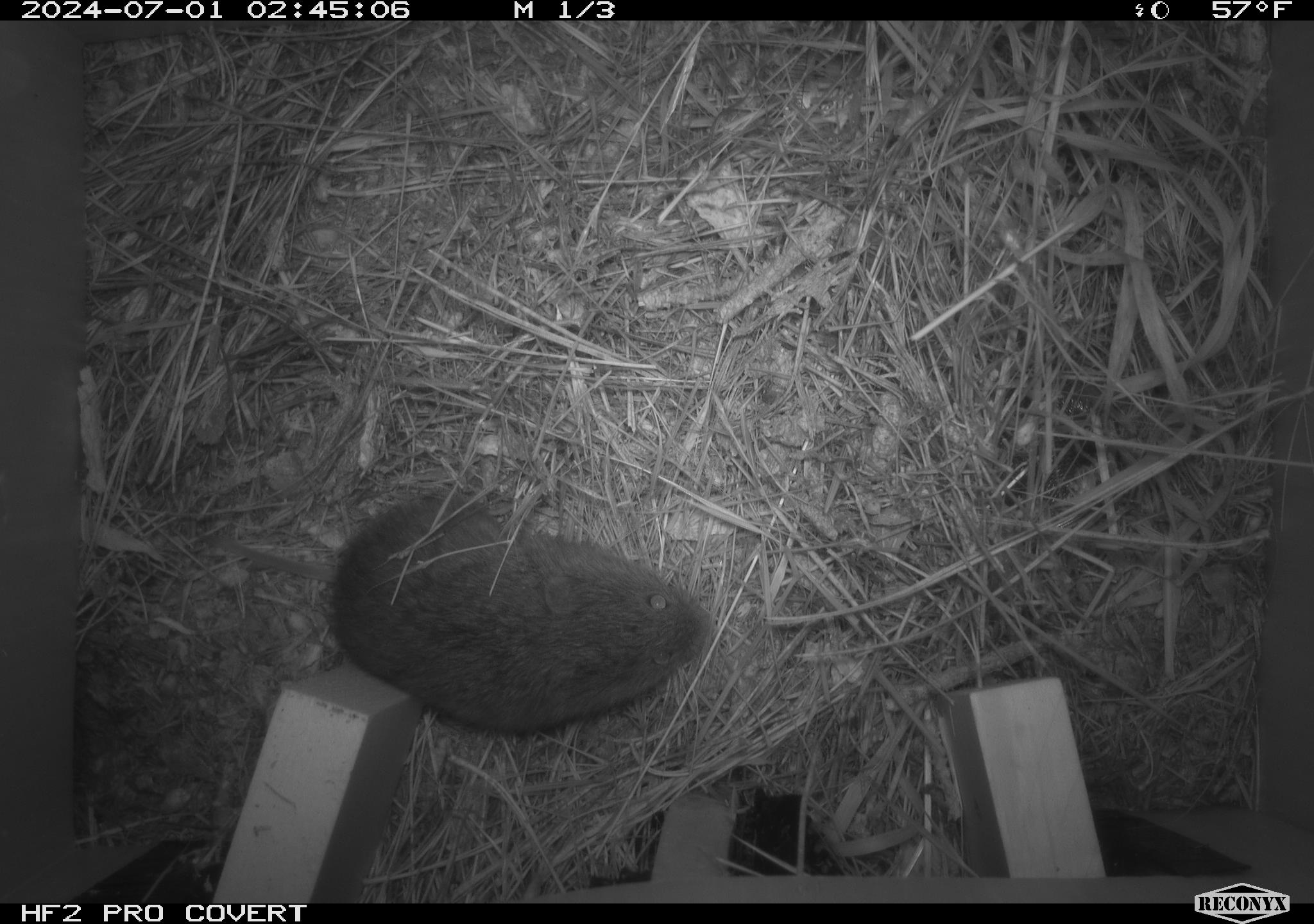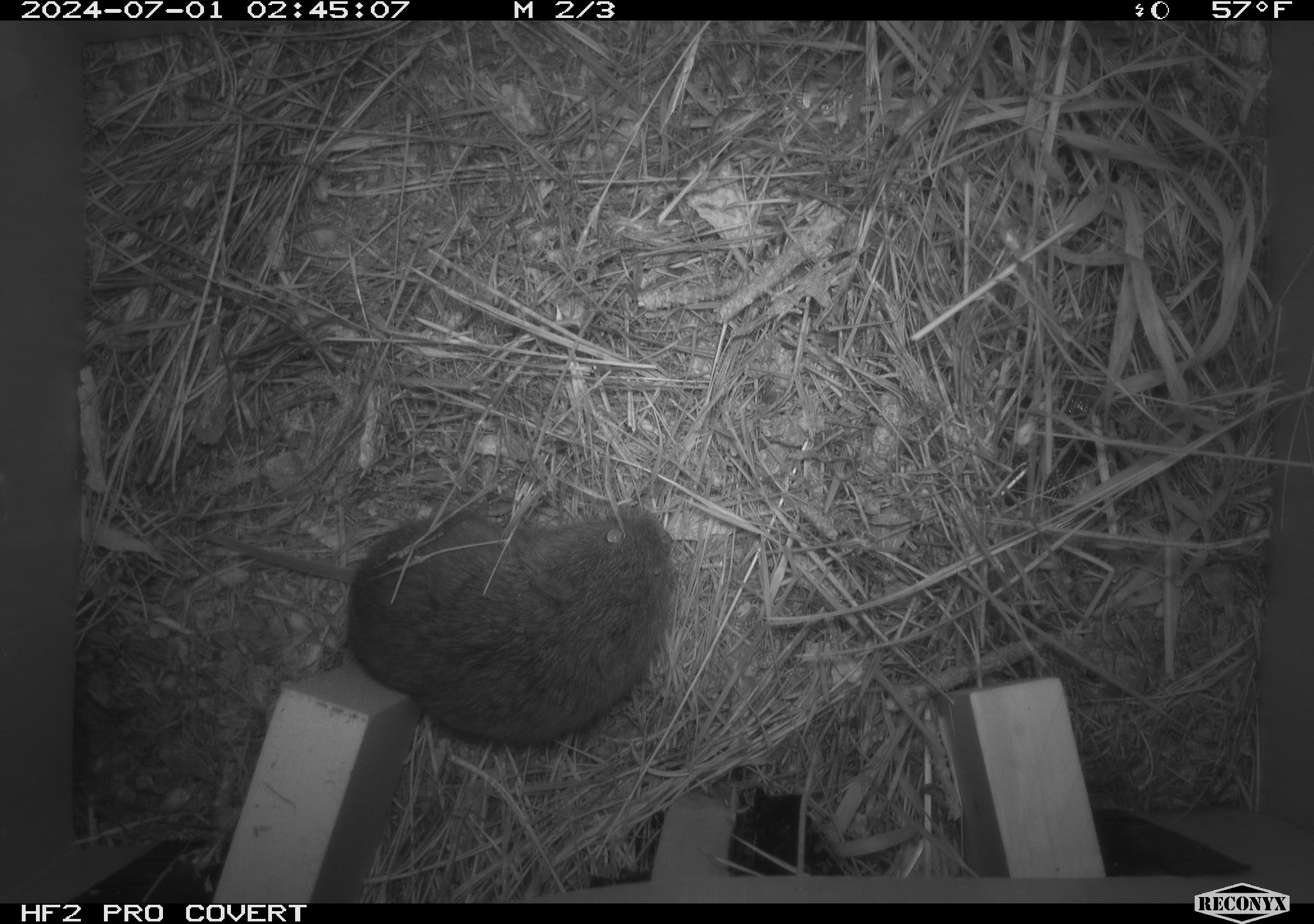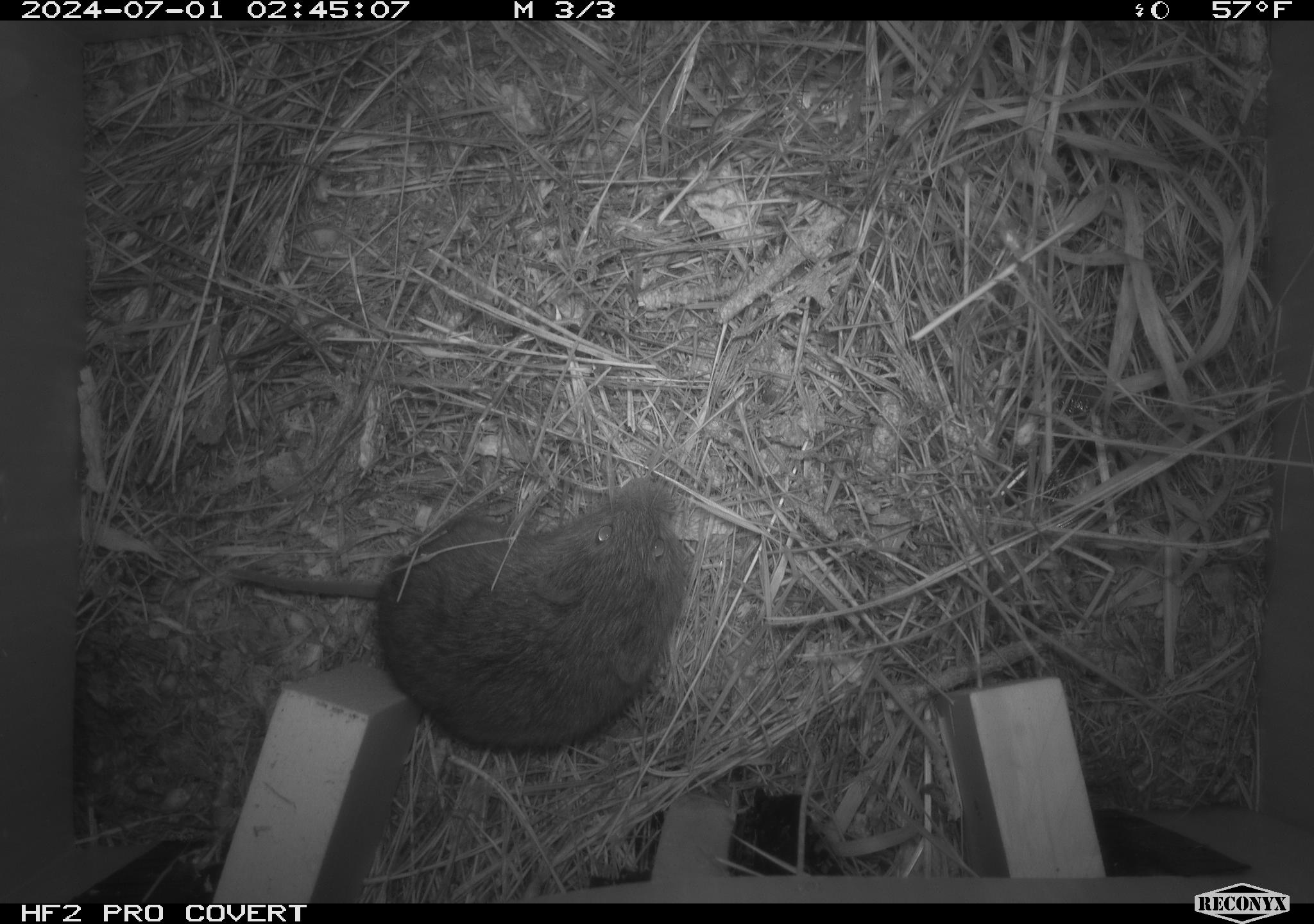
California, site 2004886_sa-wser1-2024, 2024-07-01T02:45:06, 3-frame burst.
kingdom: Animalia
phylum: Chordata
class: Mammalia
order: Rodentia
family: Cricetidae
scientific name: Arvicolinae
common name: voles, lemmings, and muskrats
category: arvicolinae subfamily